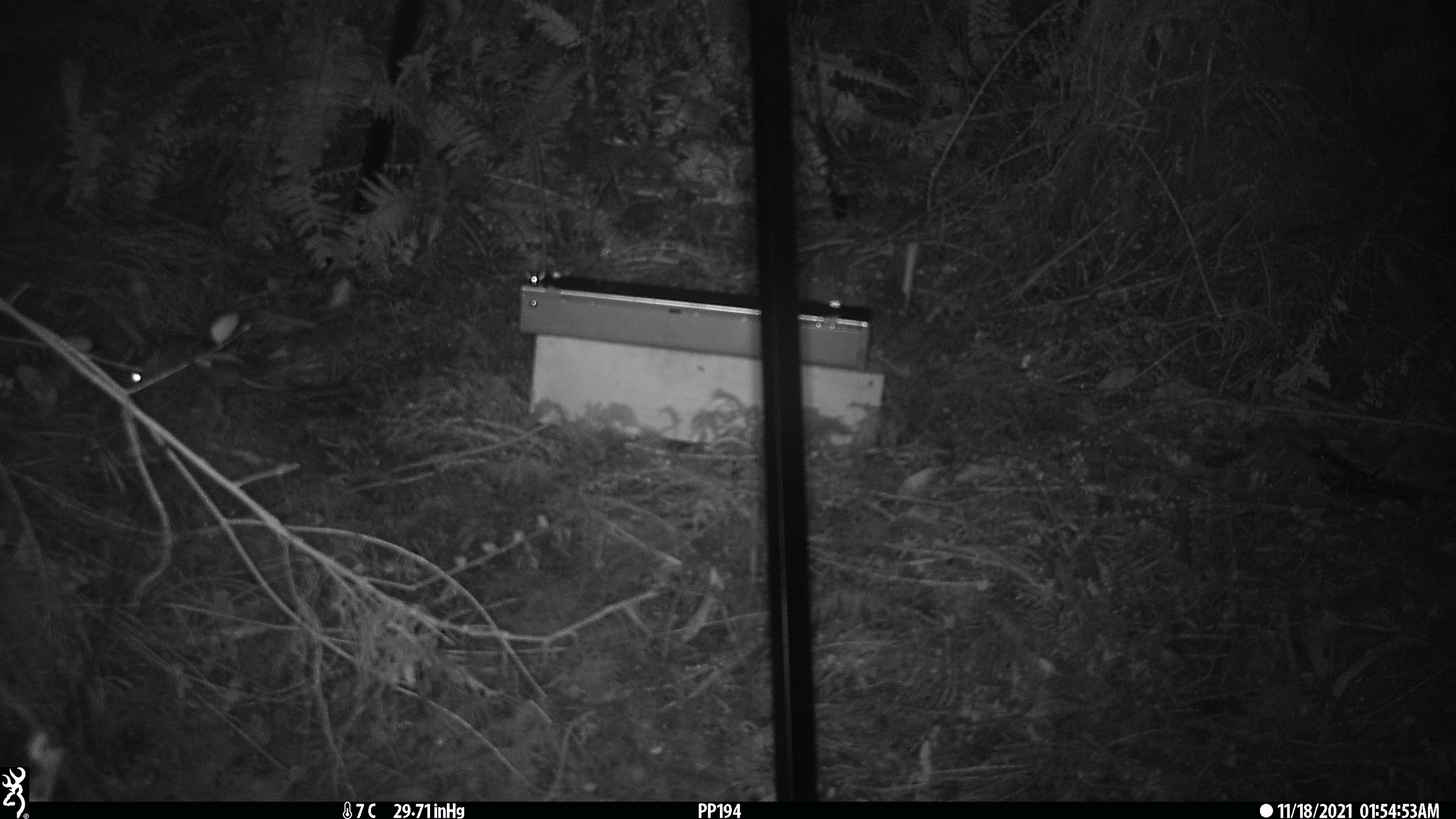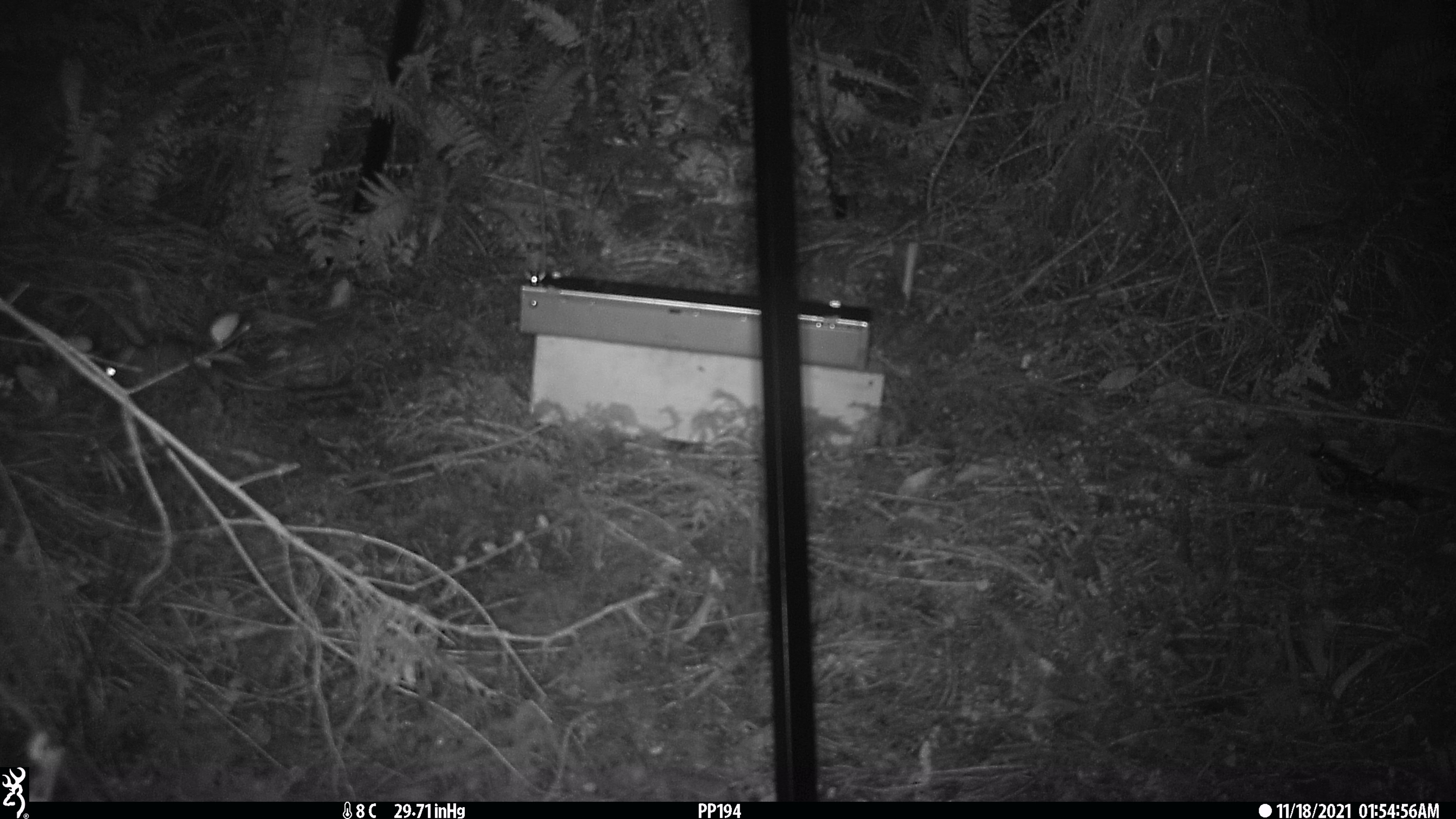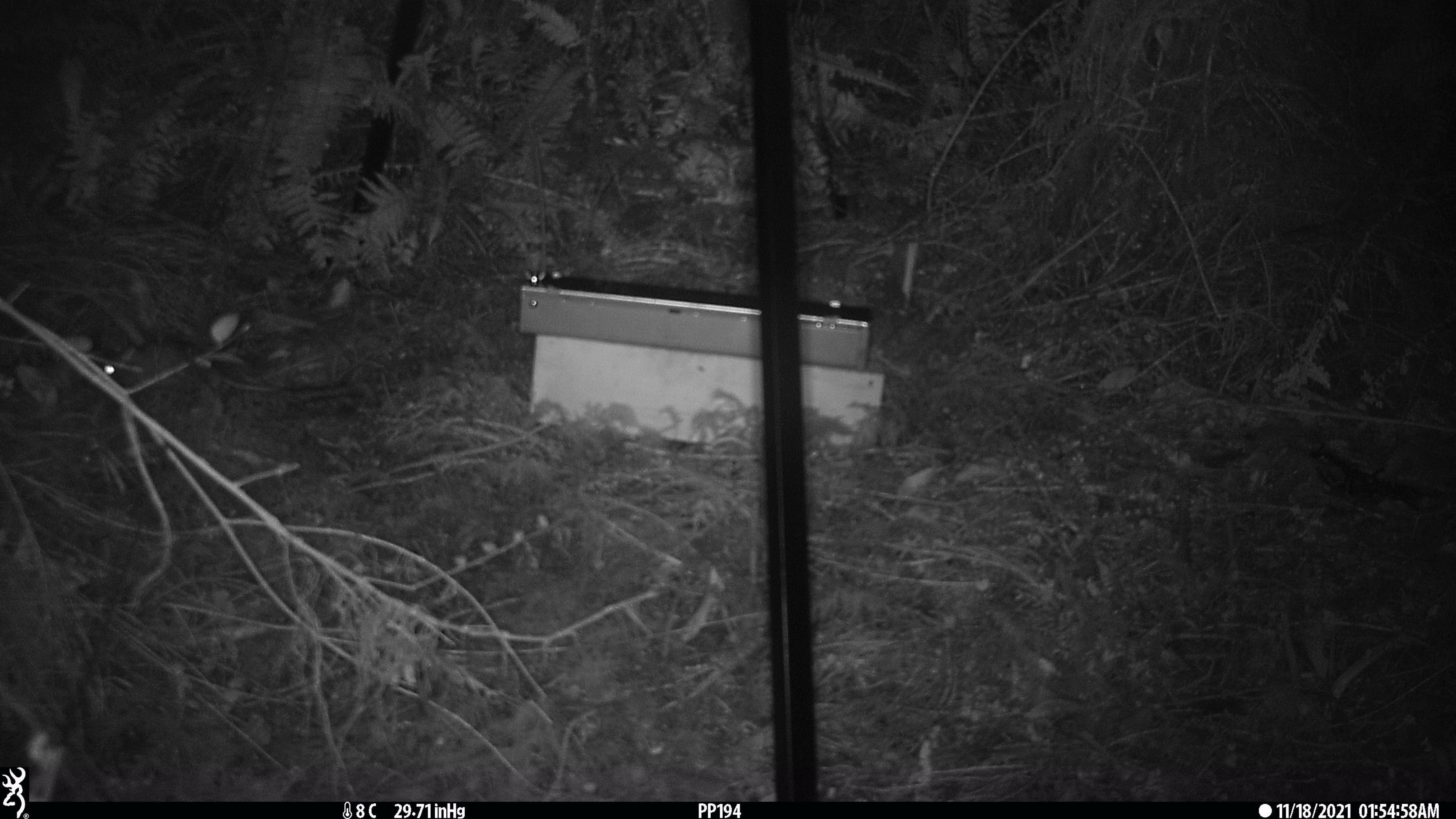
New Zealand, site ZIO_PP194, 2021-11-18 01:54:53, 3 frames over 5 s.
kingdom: Animalia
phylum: Chordata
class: Mammalia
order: Rodentia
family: Muridae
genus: Rattus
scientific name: Rattus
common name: rat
Rat (Rattus).